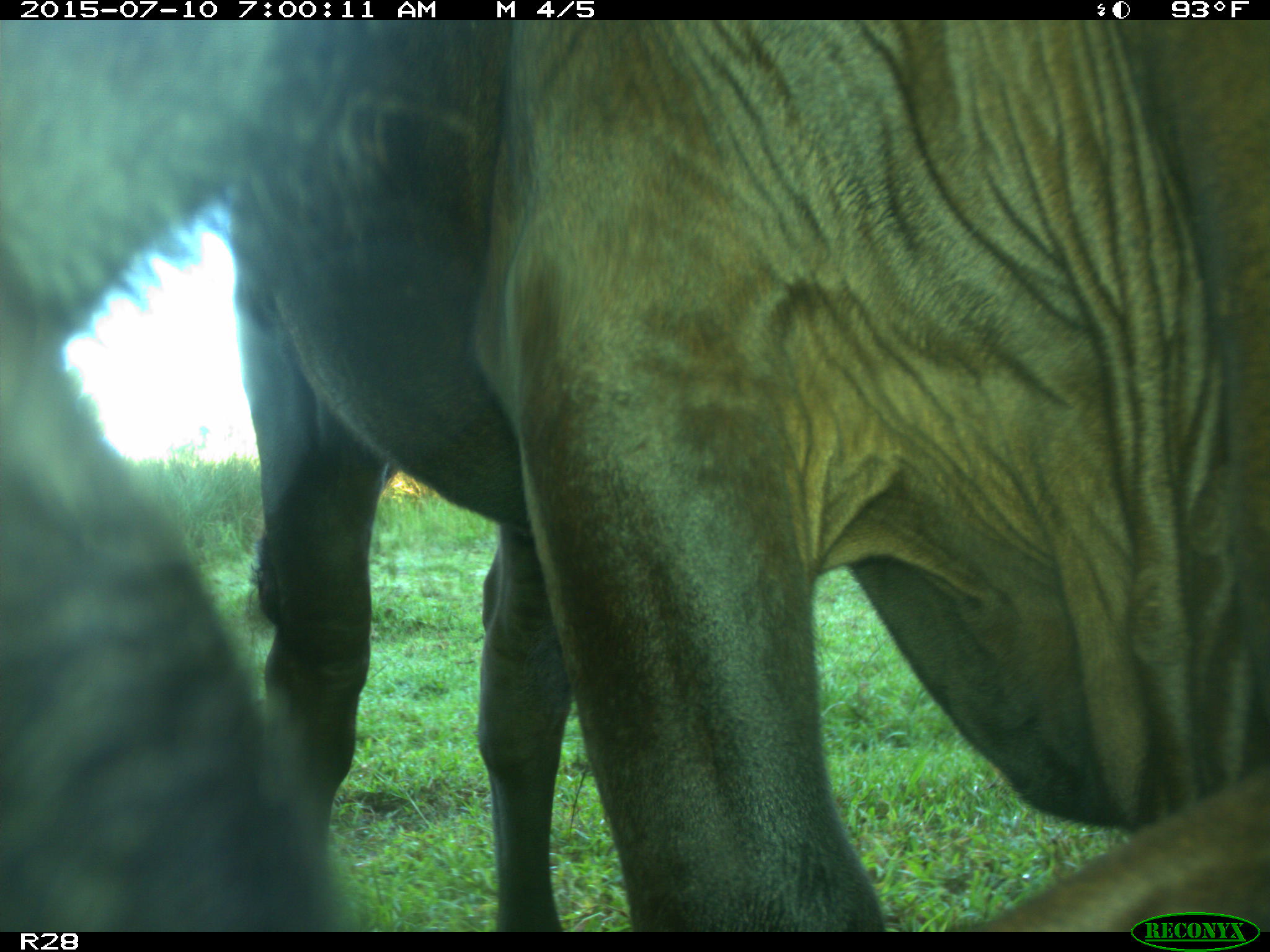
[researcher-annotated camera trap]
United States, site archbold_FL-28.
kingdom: Animalia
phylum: Chordata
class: Mammalia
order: Artiodactyla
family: Bovidae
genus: Bos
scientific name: Bos taurus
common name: domestic cow